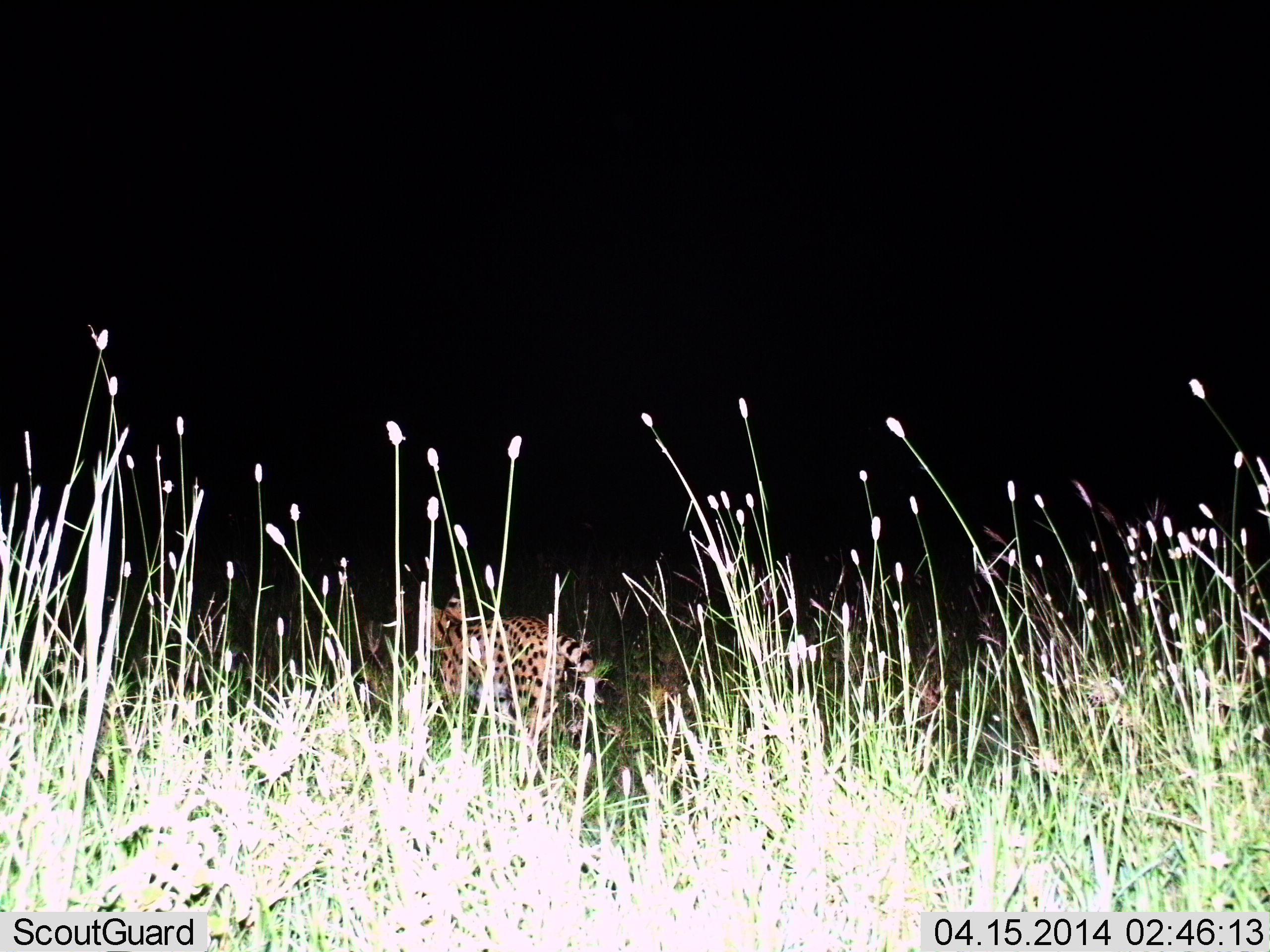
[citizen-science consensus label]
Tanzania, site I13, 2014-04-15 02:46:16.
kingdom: Animalia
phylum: Chordata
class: Mammalia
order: Carnivora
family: Felidae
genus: Leptailurus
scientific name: Leptailurus serval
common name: serval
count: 1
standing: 20%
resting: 0%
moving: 80%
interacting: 0%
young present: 0%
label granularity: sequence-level